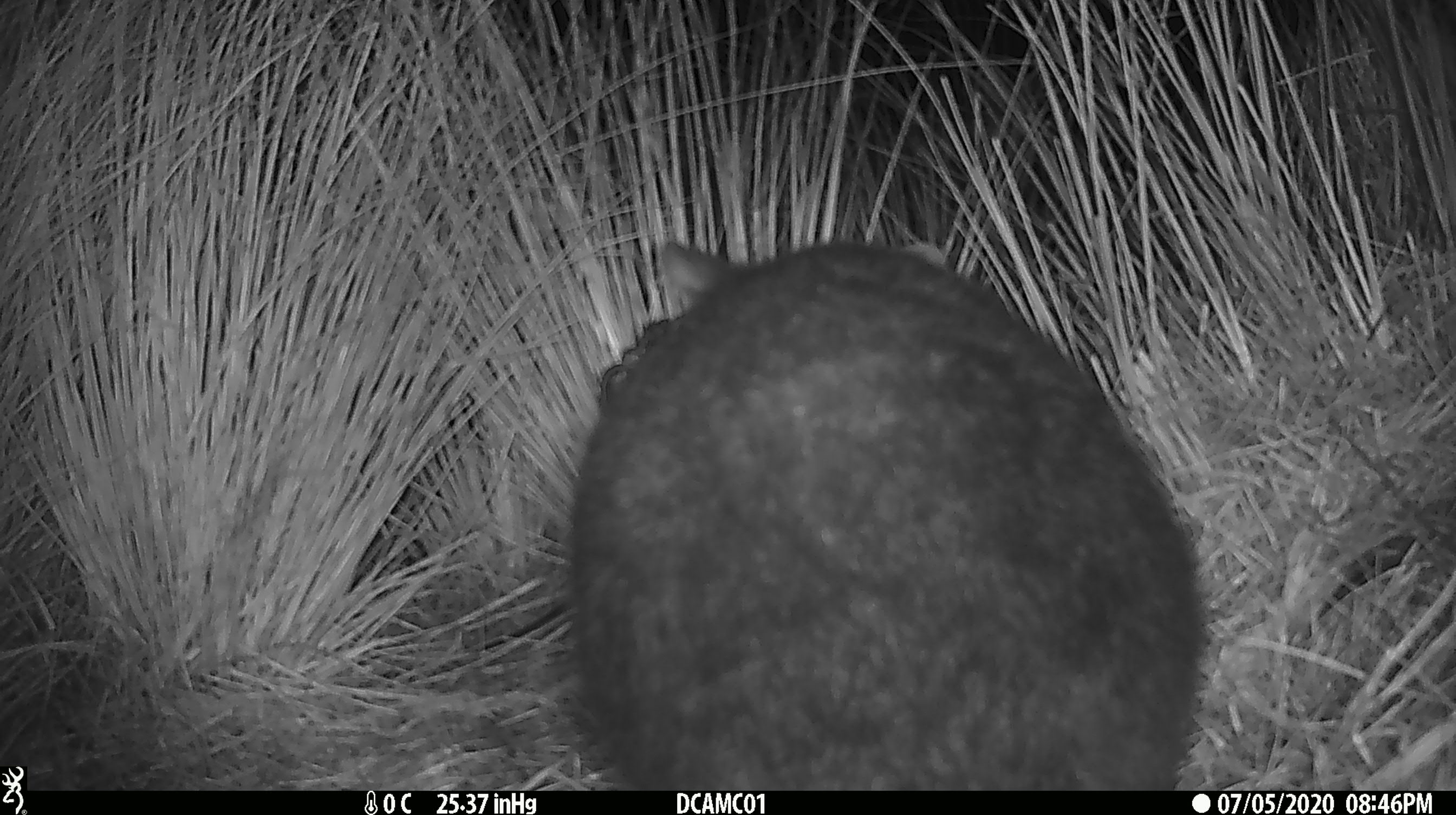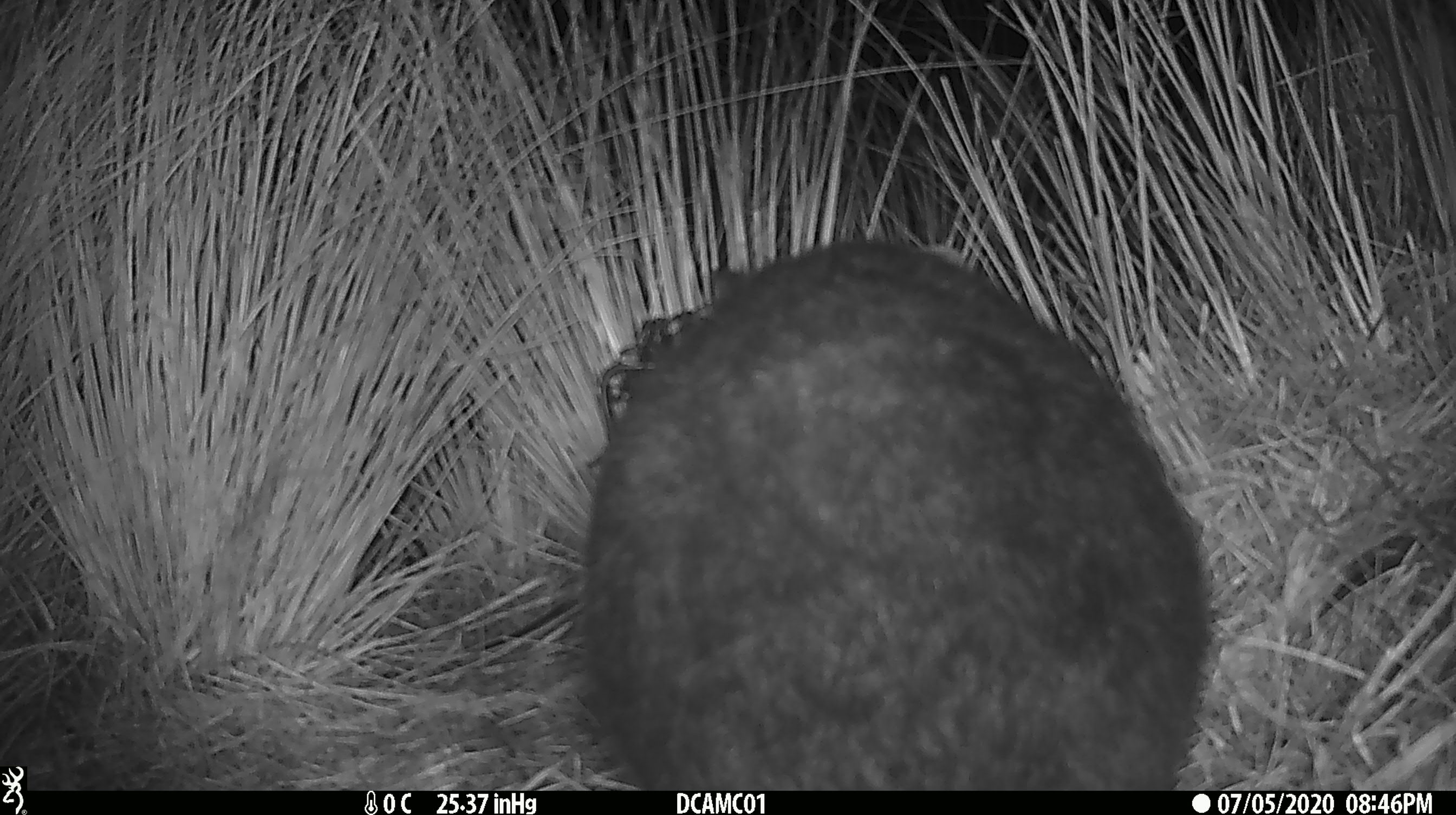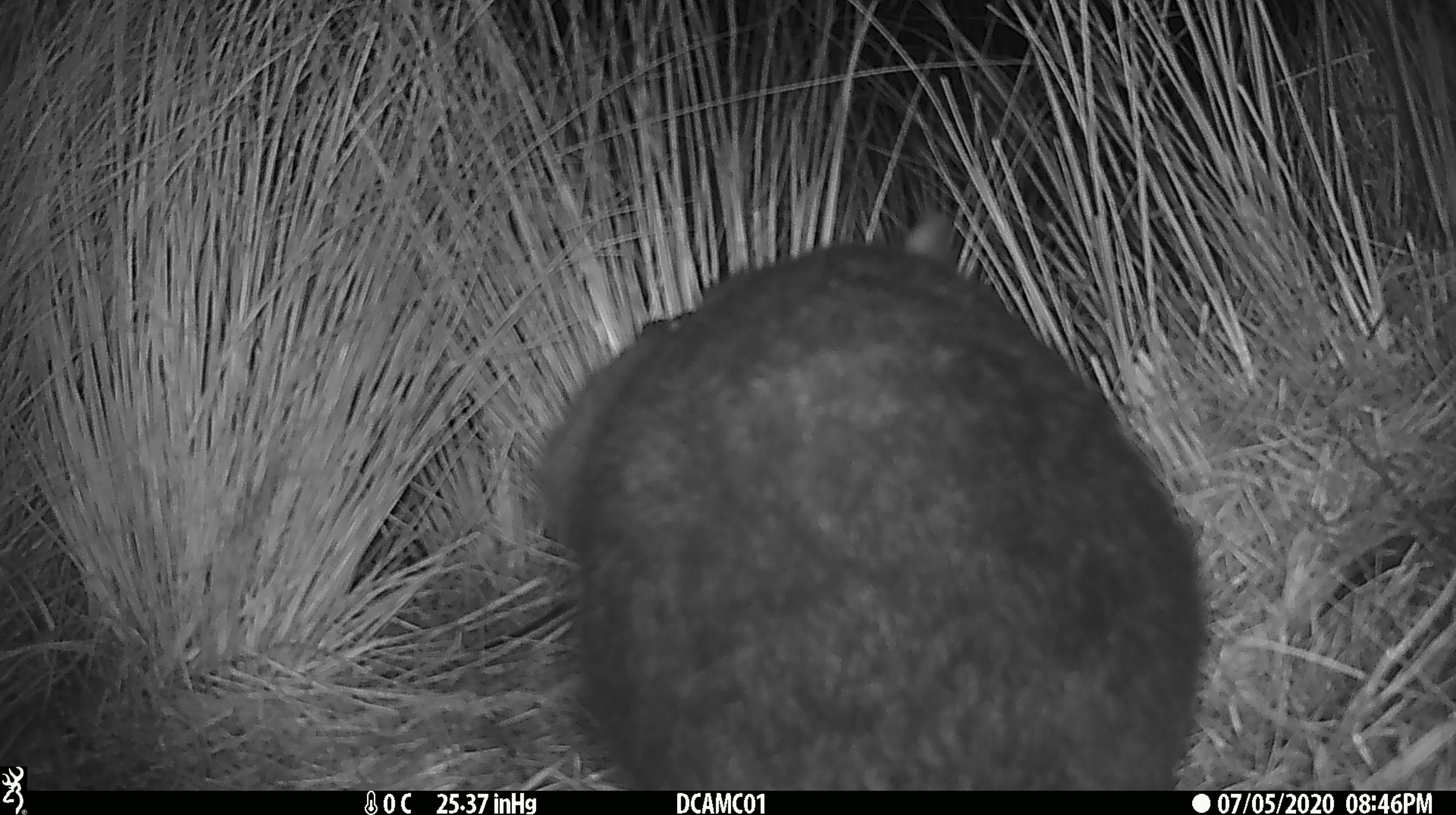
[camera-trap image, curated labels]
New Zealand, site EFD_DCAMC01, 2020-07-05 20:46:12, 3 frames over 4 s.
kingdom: Animalia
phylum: Chordata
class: Mammalia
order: Diprotodontia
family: Phalangeridae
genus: Trichosurus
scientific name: Trichosurus vulpecula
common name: common brushtail possum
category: possum